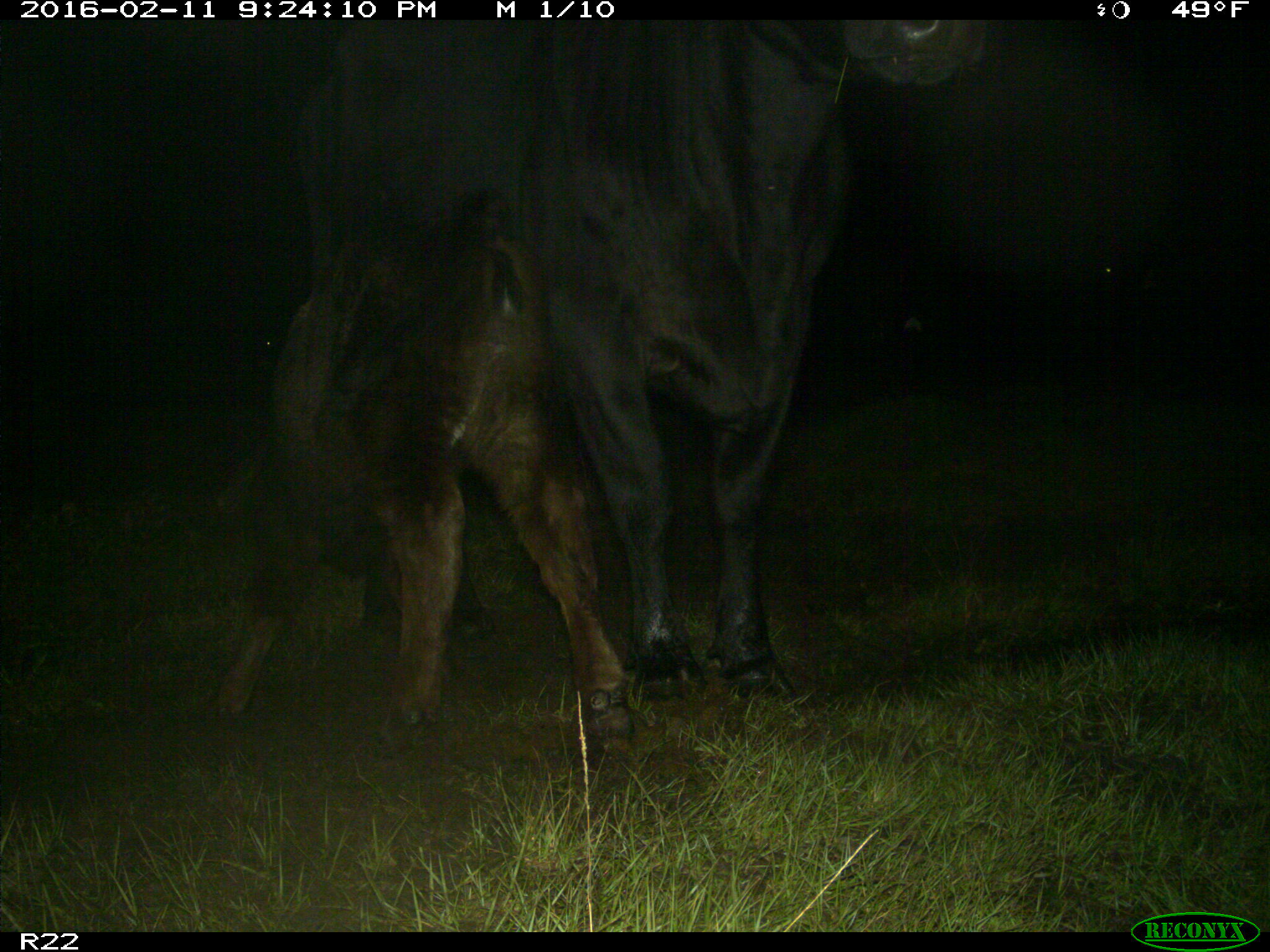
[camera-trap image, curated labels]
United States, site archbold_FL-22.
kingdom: Animalia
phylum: Chordata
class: Mammalia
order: Artiodactyla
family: Bovidae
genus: Bos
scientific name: Bos taurus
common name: domestic cow